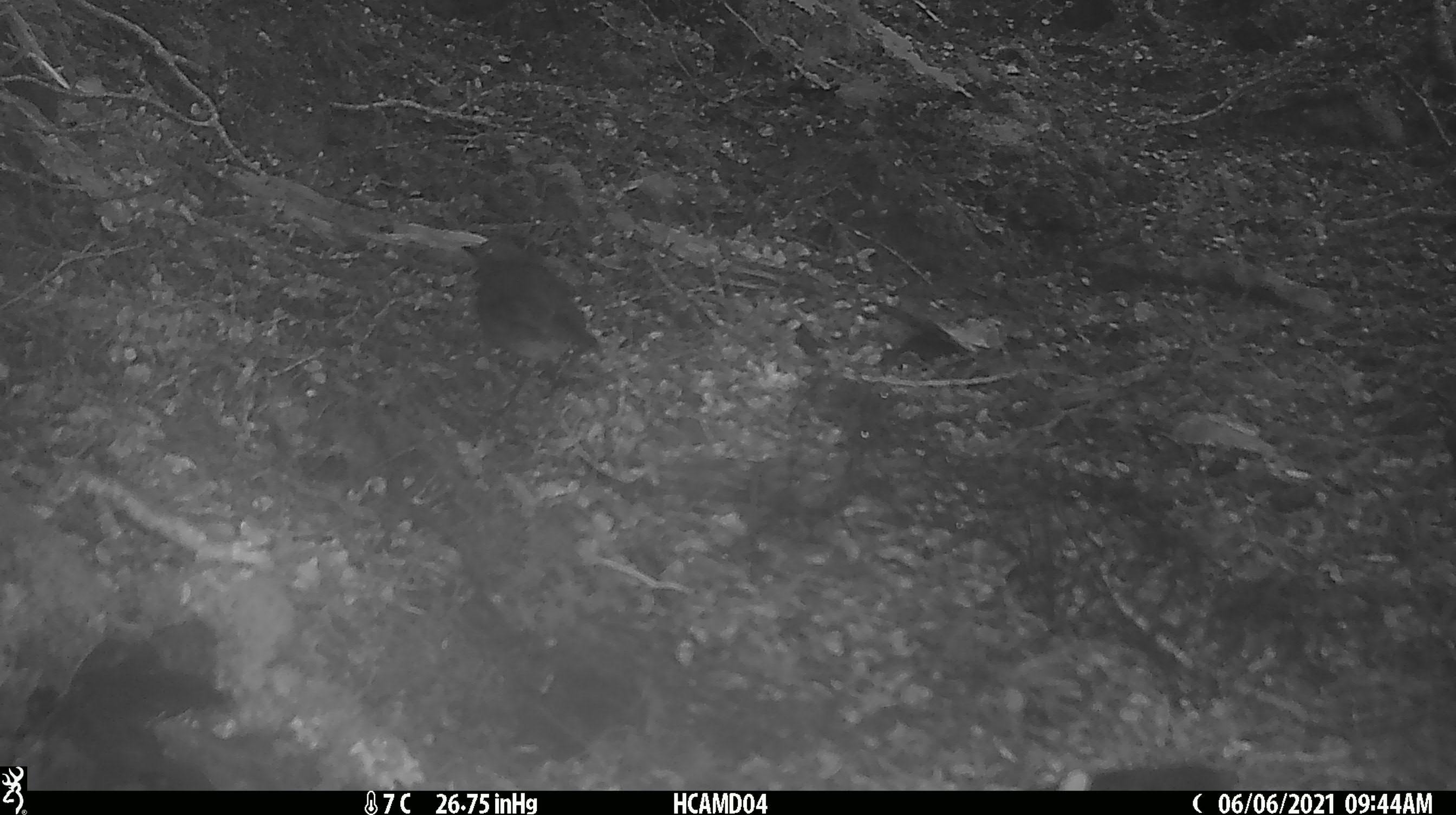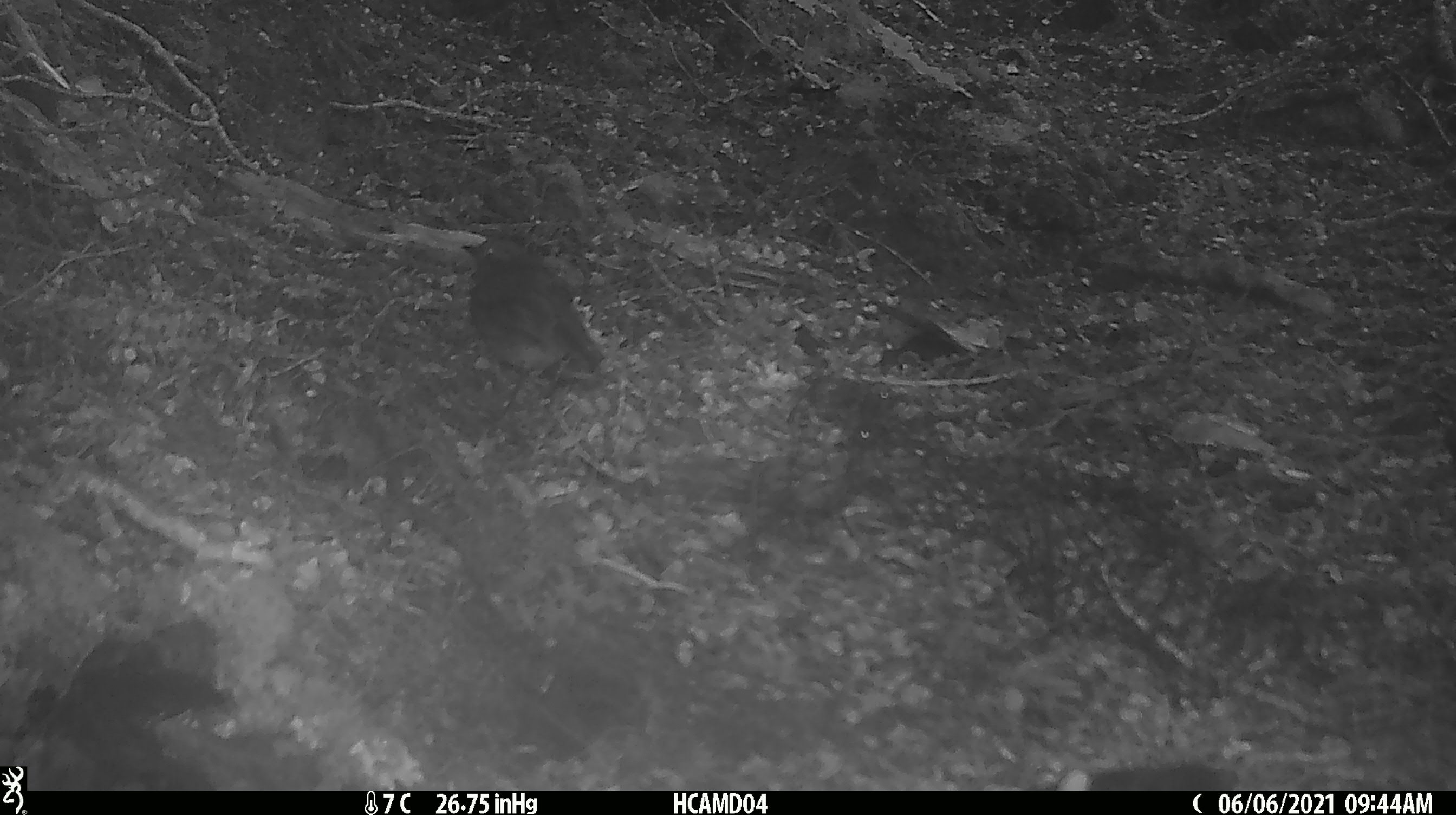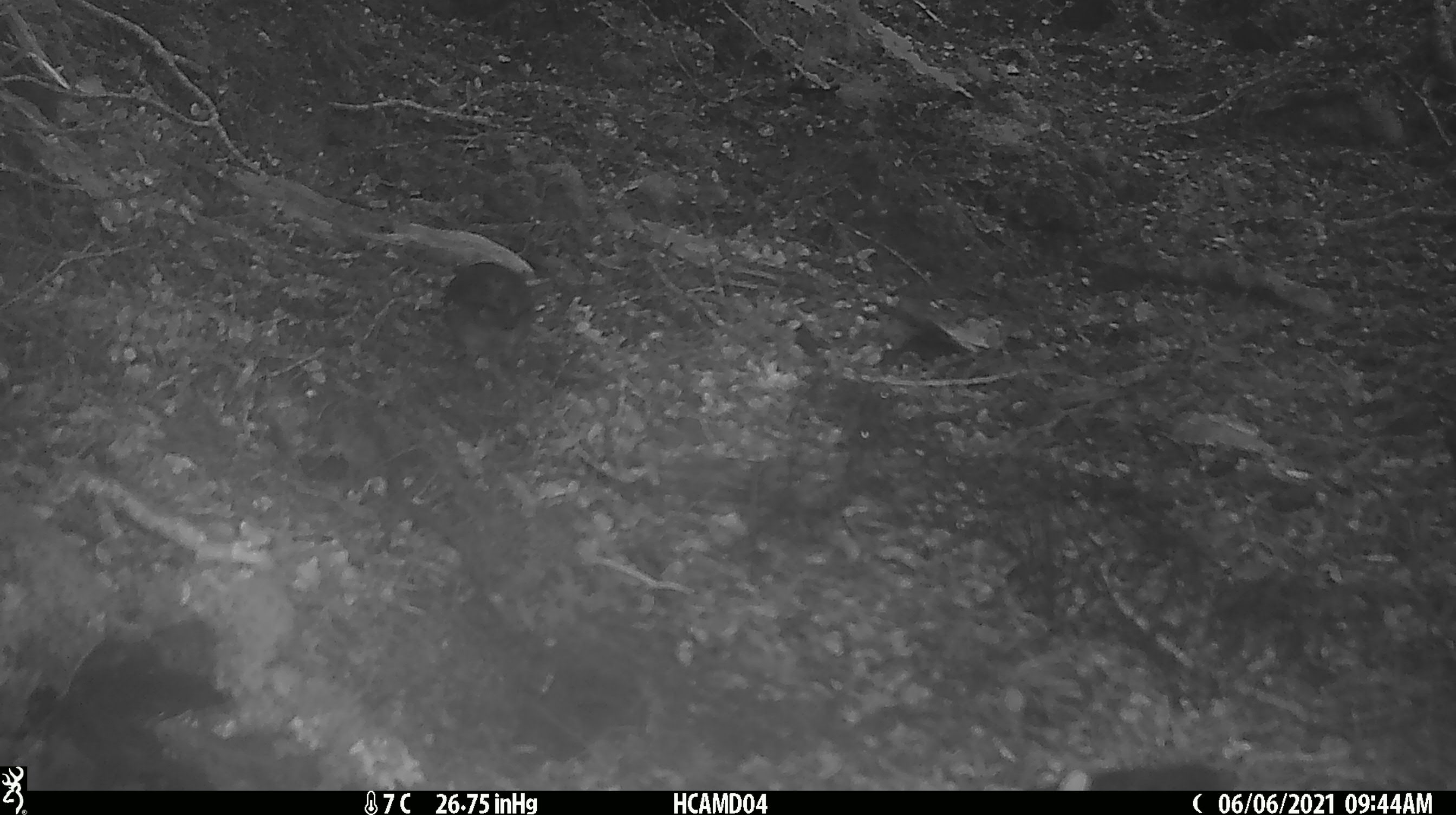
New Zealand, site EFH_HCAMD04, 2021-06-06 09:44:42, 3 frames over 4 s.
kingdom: Animalia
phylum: Chordata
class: Aves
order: Passeriformes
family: Petroicidae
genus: Petroica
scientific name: Petroica australis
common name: new zealand robin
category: robin